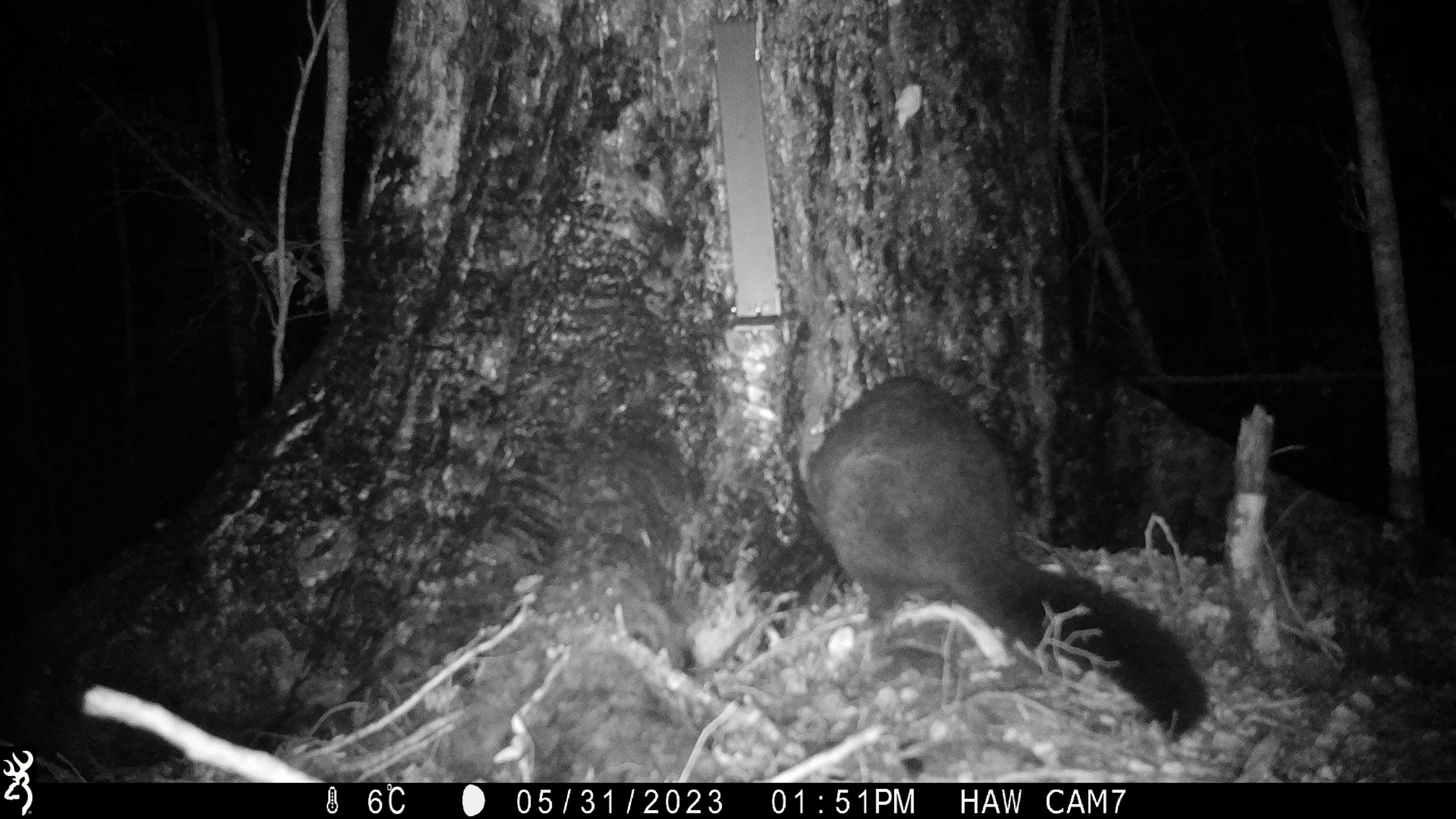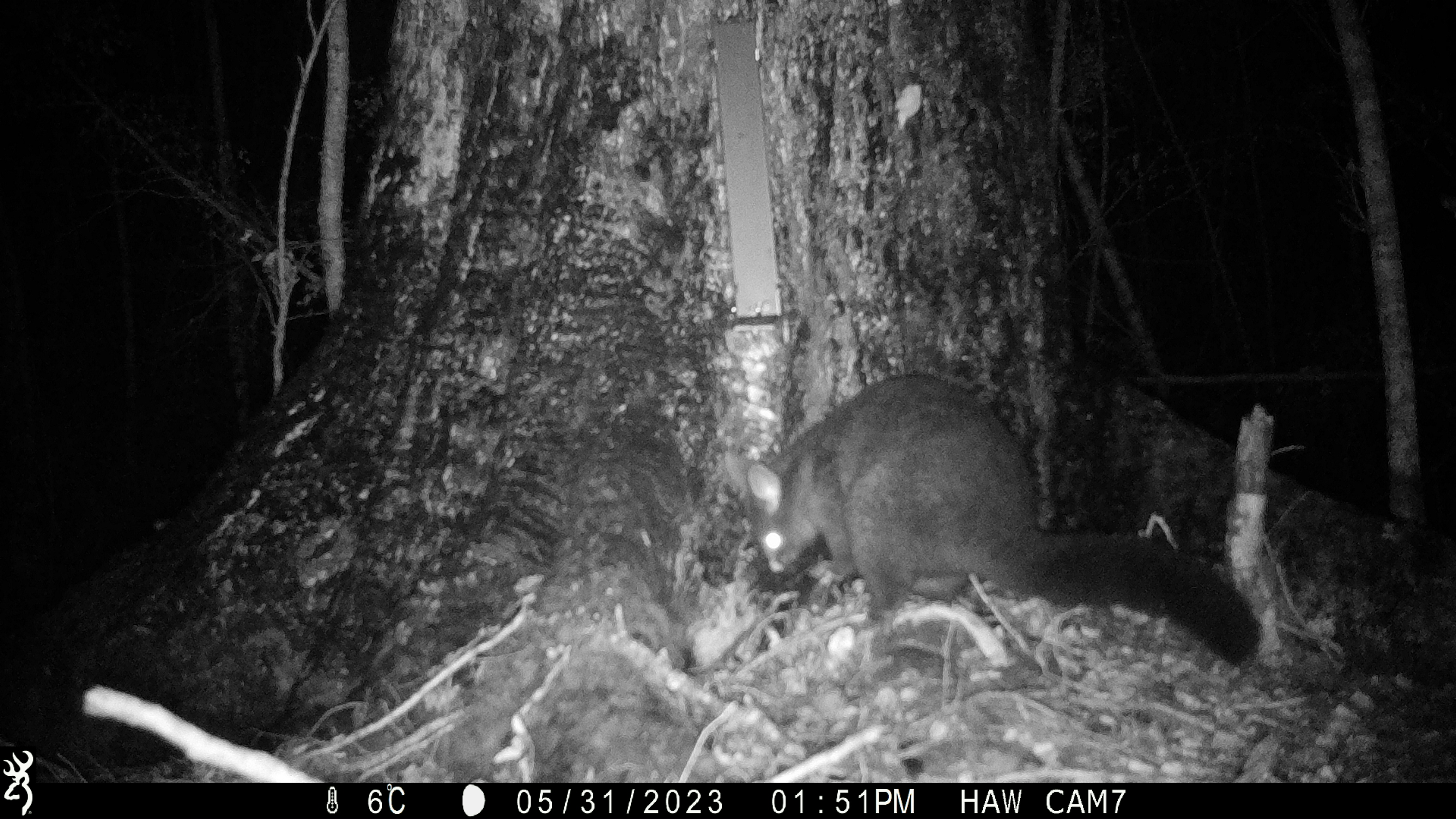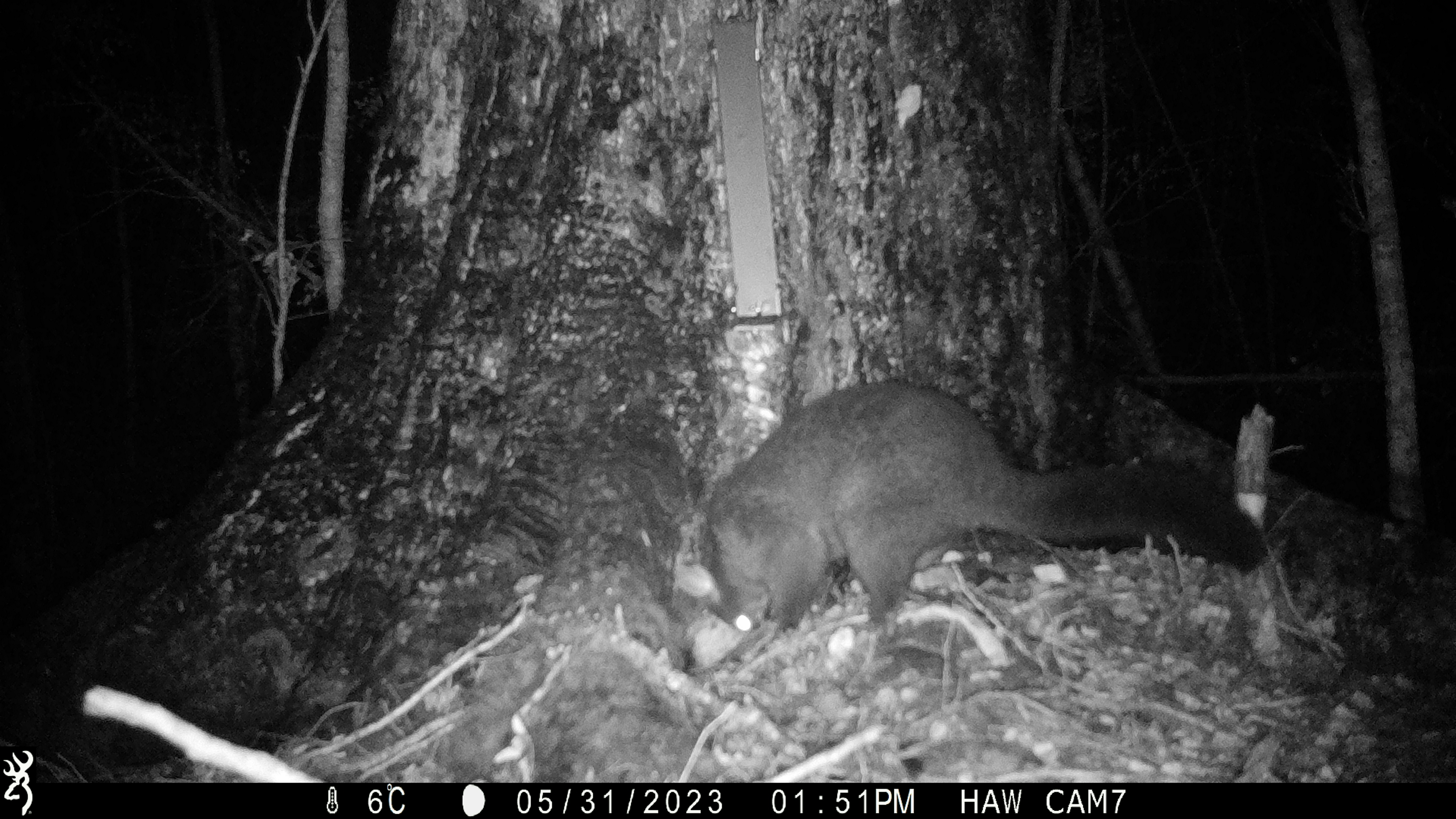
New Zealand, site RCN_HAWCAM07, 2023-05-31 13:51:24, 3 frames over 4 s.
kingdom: Animalia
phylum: Chordata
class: Mammalia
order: Diprotodontia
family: Phalangeridae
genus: Trichosurus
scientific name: Trichosurus vulpecula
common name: common brushtail possum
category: possum